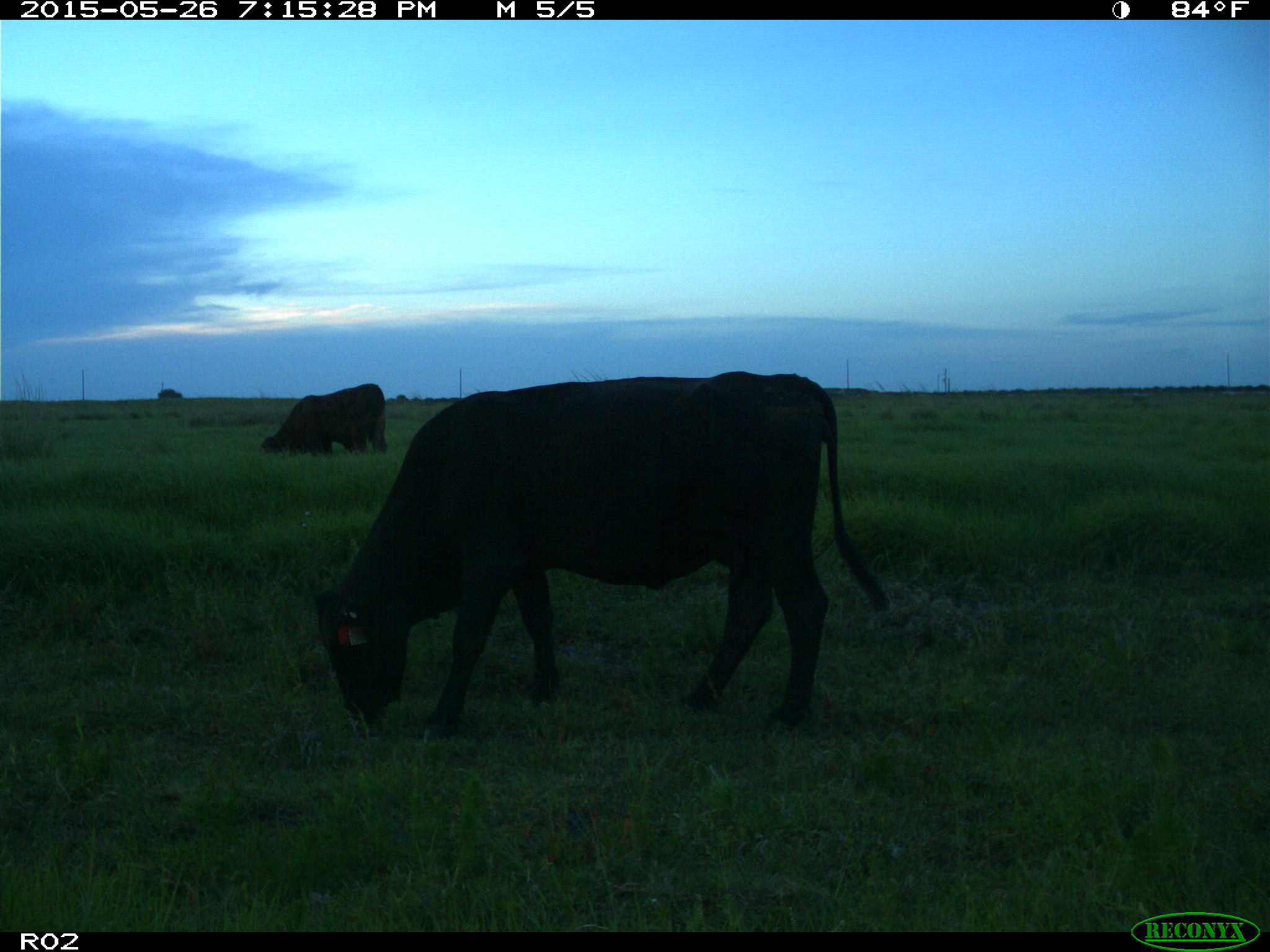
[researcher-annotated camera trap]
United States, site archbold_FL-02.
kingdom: Animalia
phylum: Chordata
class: Mammalia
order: Artiodactyla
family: Bovidae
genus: Bos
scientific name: Bos taurus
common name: domestic cow